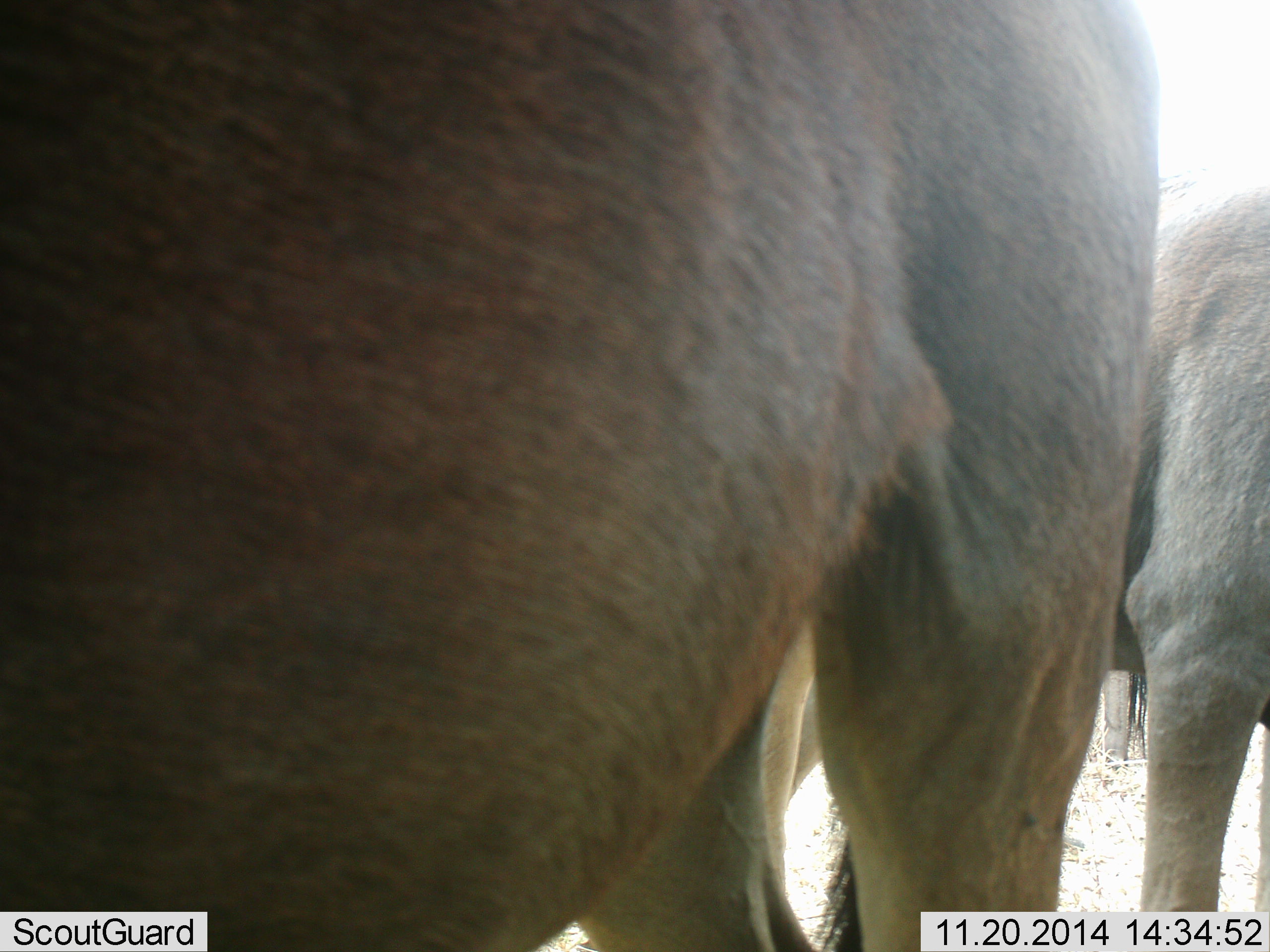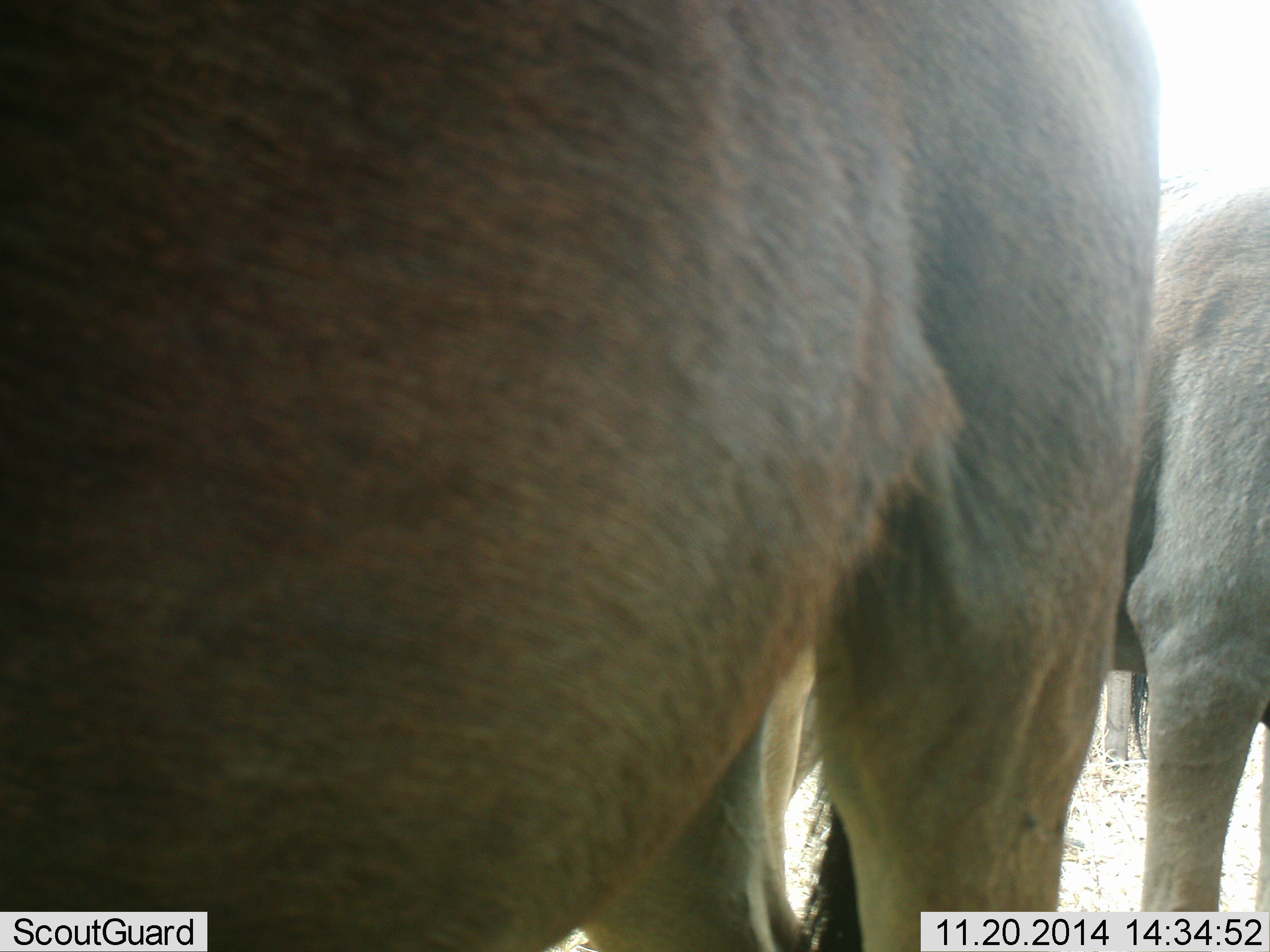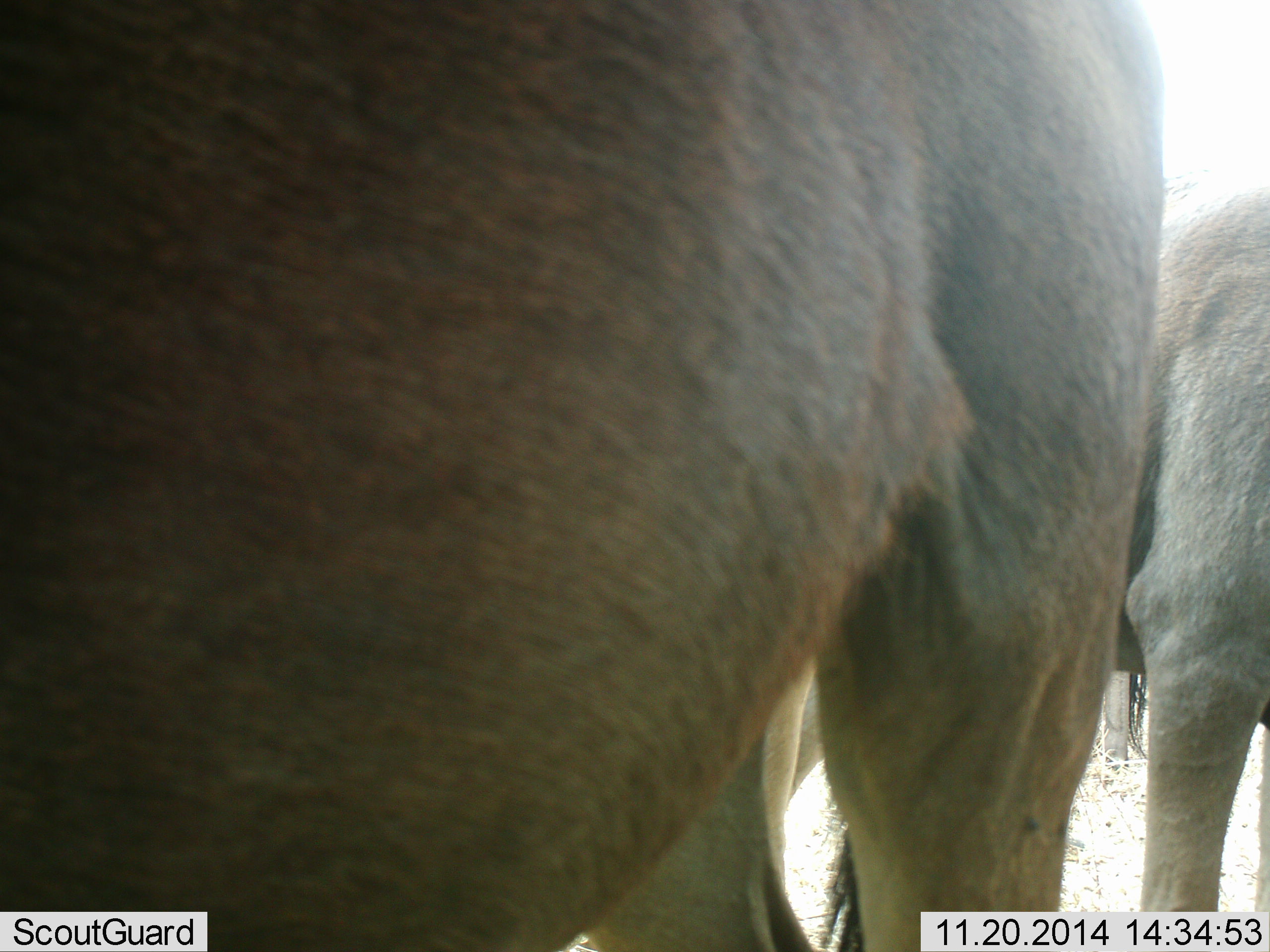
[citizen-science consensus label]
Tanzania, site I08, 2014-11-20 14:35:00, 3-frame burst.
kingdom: Animalia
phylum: Chordata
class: Mammalia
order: Artiodactyla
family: Bovidae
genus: Connochaetes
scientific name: Connochaetes taurinus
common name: blue wildebeest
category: wildebeest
Wildebeest (blue wildebeest) (Connochaetes taurinus), count 2. Behavior (volunteer vote fractions): standing 100%, resting 0%, moving 0%, interacting 0%. Young present (vote fraction): 0%. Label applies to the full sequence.